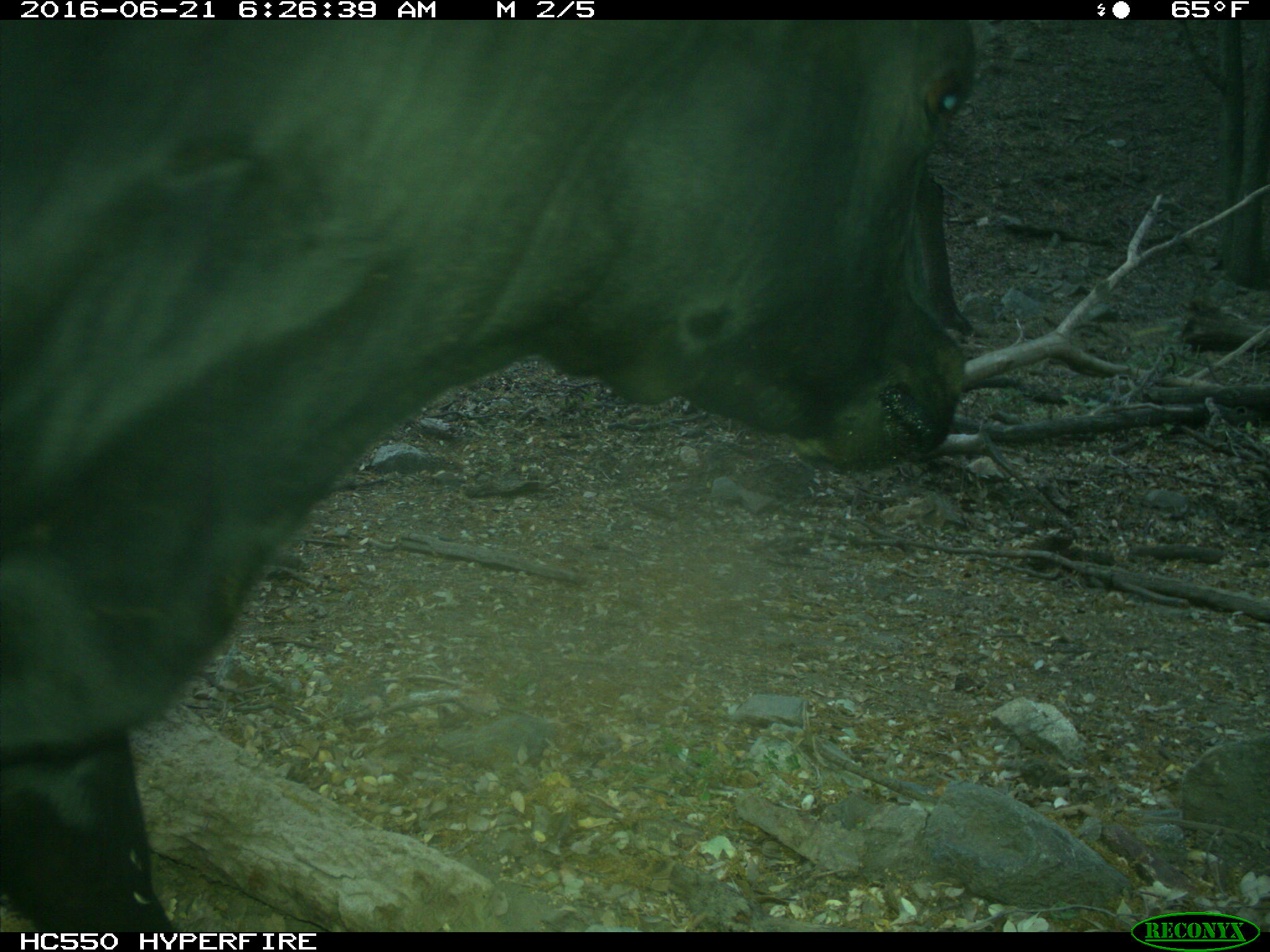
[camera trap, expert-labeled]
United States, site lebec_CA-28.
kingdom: Animalia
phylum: Chordata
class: Mammalia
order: Artiodactyla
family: Bovidae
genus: Bos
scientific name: Bos taurus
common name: domestic cow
Bos taurus (domestic cow).